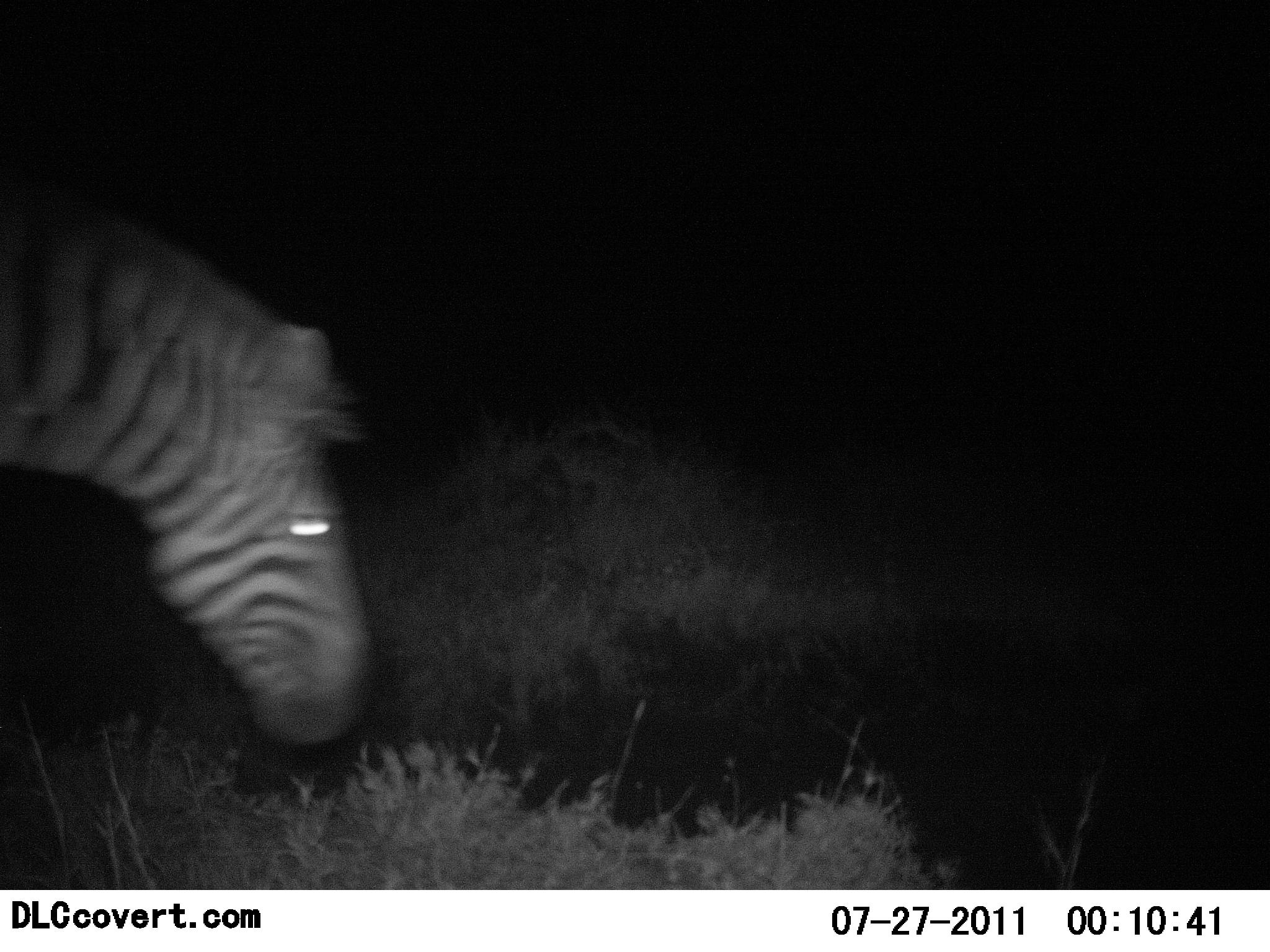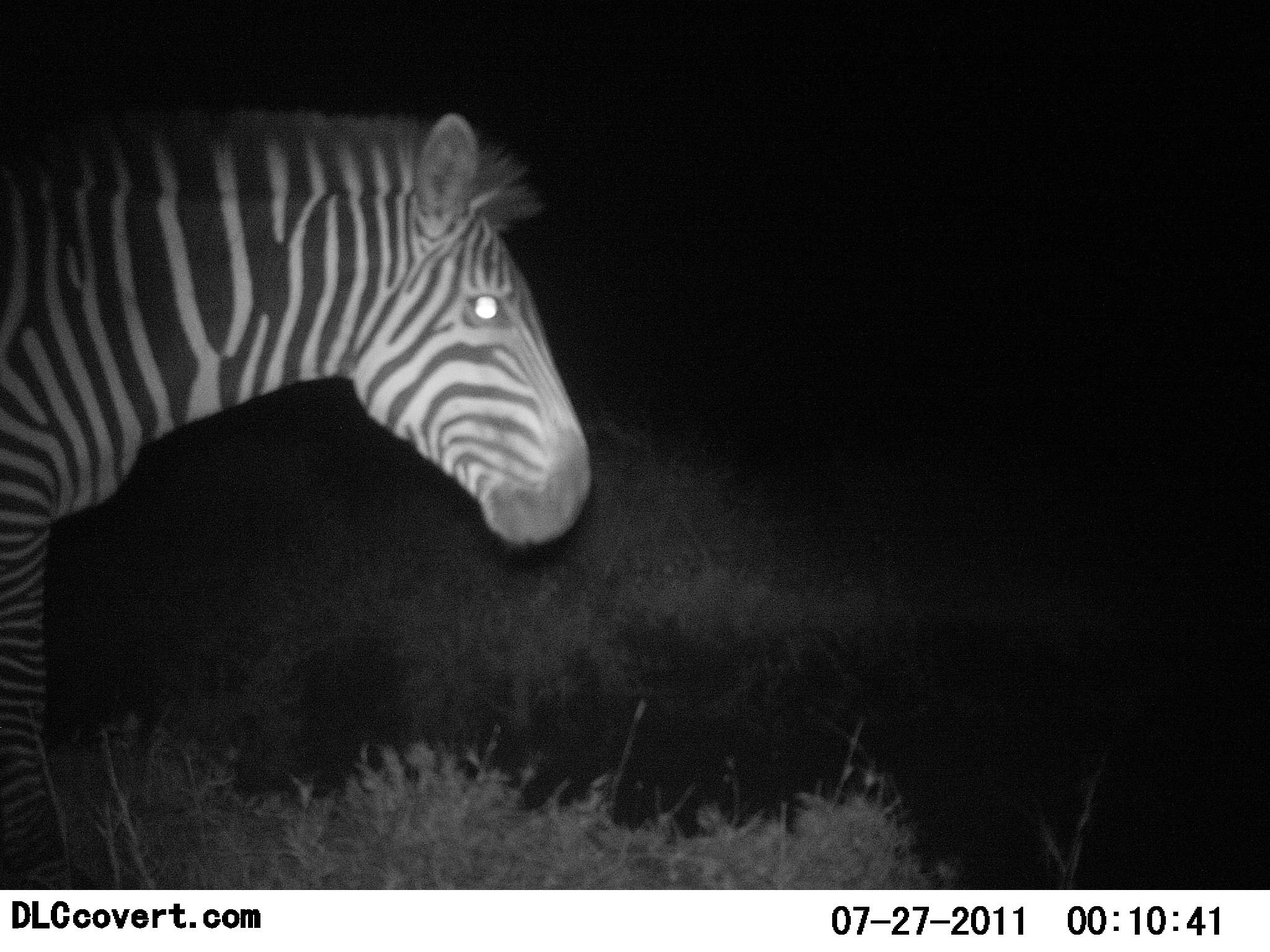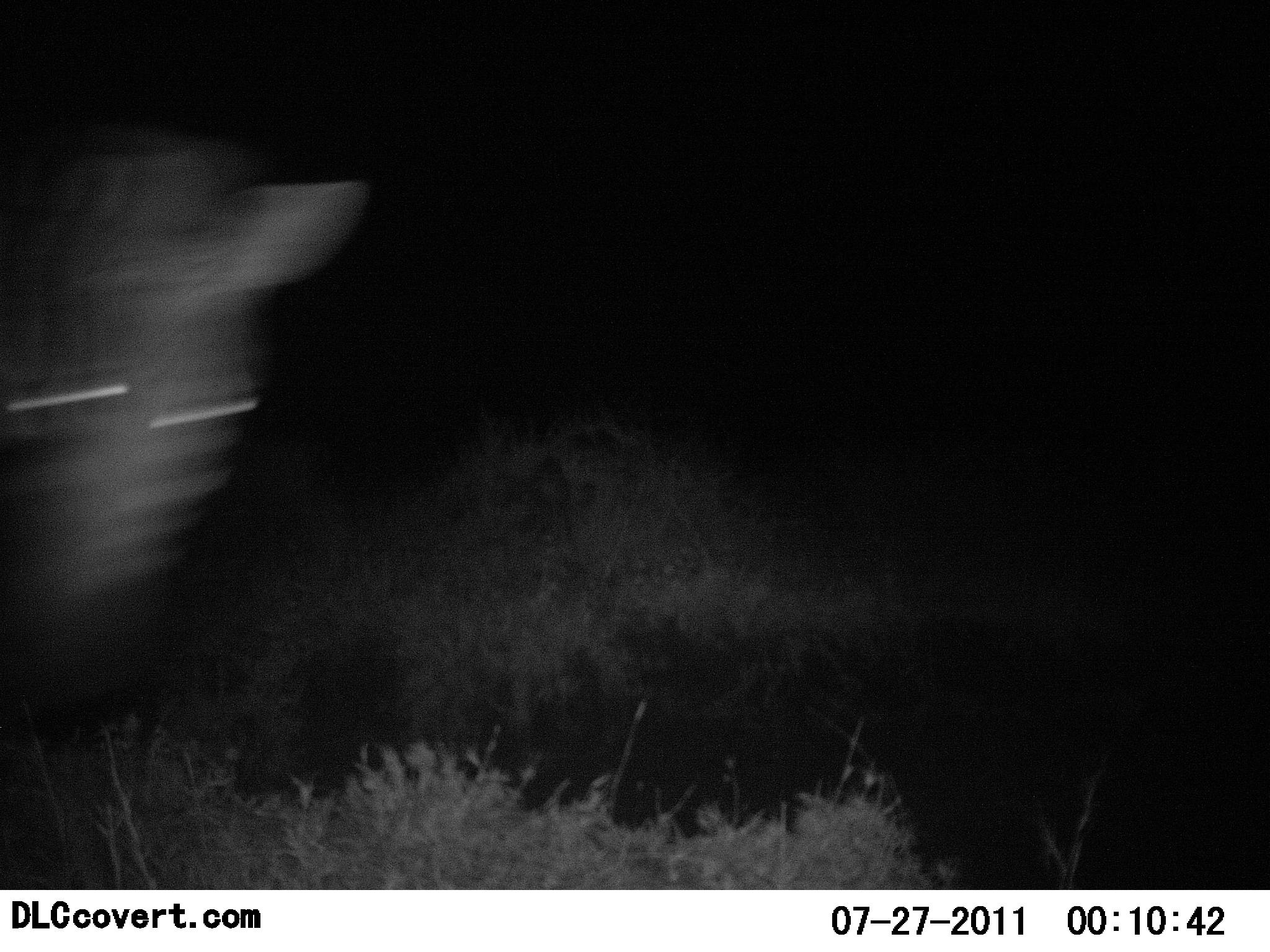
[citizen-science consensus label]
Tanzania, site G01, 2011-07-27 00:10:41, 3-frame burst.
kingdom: Animalia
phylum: Chordata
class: Mammalia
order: Perissodactyla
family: Equidae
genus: Equus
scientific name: Equus quagga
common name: plains zebra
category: zebra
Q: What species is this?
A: Zebra (plains zebra) (Equus quagga).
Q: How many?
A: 1.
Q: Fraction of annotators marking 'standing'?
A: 20%.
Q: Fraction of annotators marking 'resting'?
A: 0%.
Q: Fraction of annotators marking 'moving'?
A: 67%.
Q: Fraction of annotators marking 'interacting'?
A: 0%.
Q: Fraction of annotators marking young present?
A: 0%.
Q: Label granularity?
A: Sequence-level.